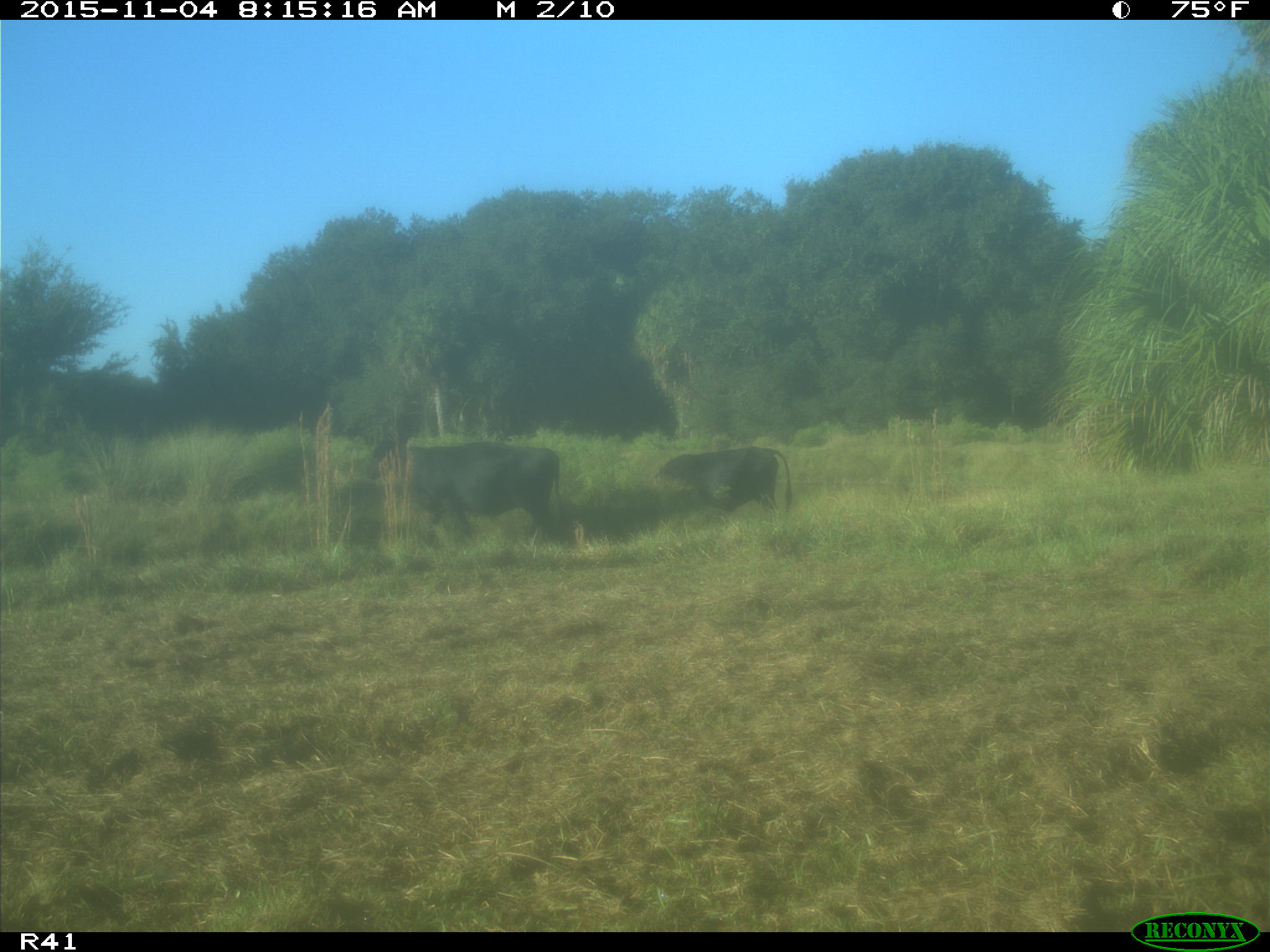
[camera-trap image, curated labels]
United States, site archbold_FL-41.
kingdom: Animalia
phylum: Chordata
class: Mammalia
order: Artiodactyla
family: Bovidae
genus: Bos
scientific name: Bos taurus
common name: domestic cow